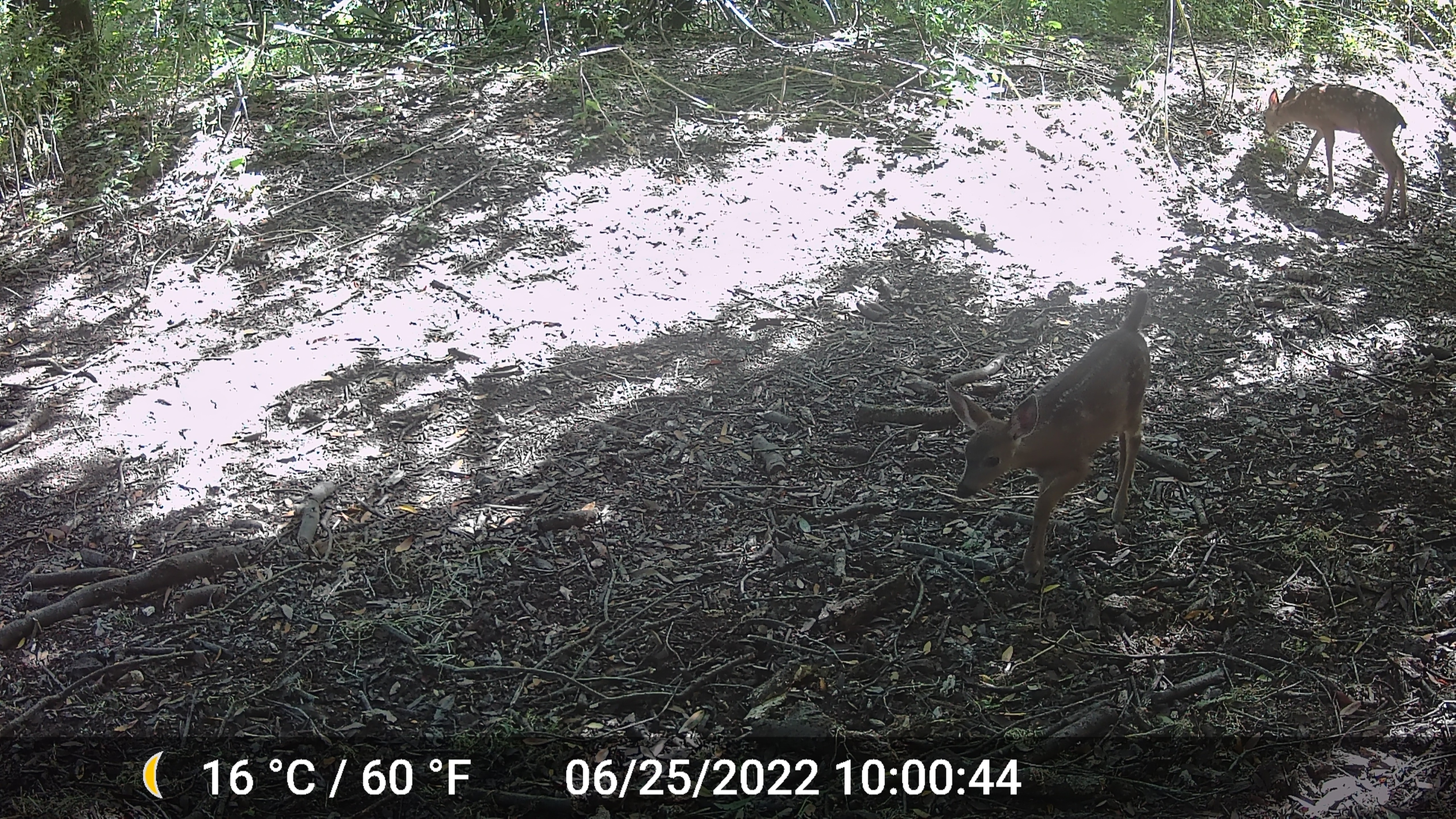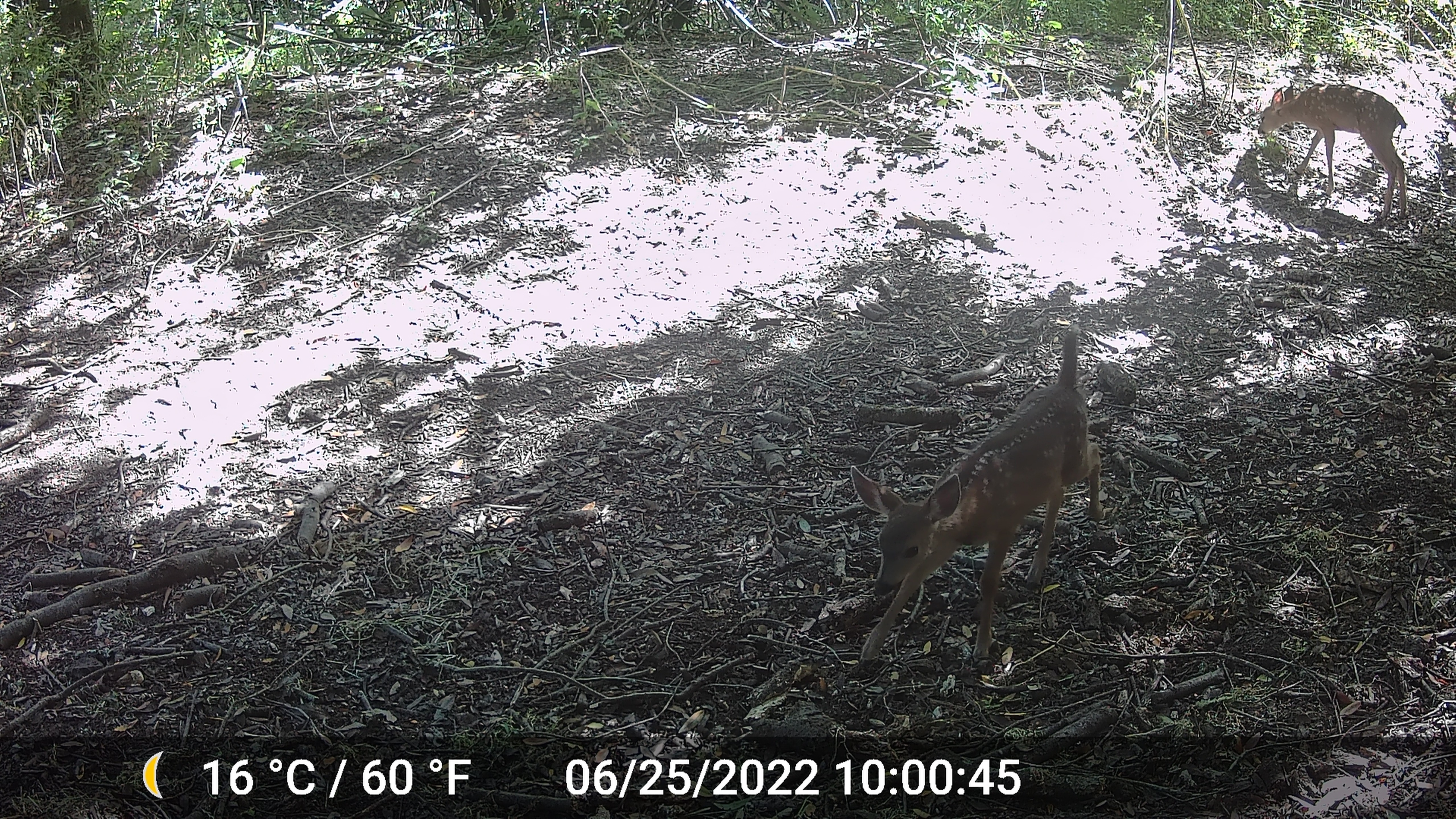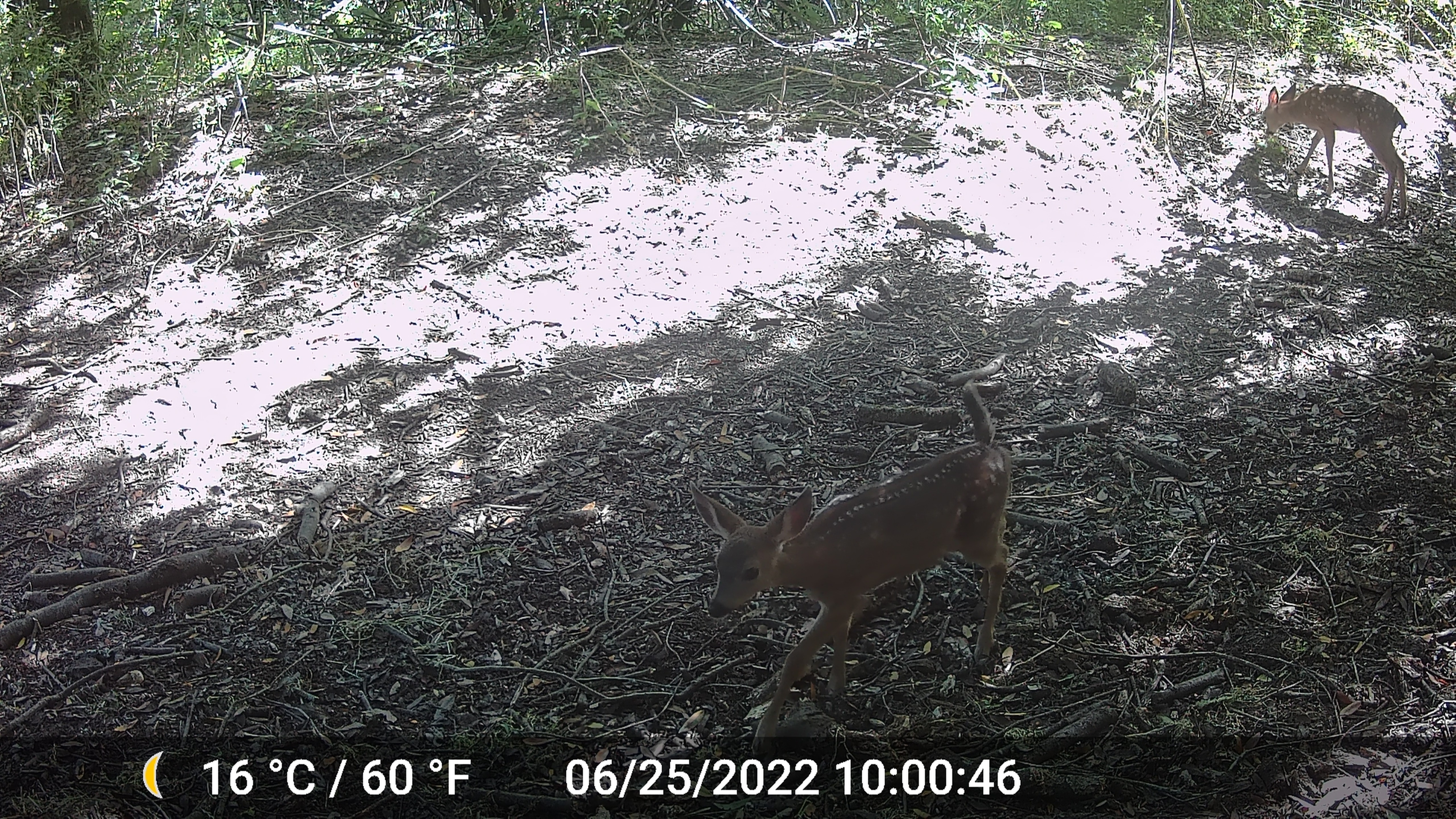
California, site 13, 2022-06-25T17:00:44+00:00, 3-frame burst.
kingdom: Animalia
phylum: Chordata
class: Mammalia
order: Artiodactyla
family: Cervidae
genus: Odocoileus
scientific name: Odocoileus hemionus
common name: mule deer